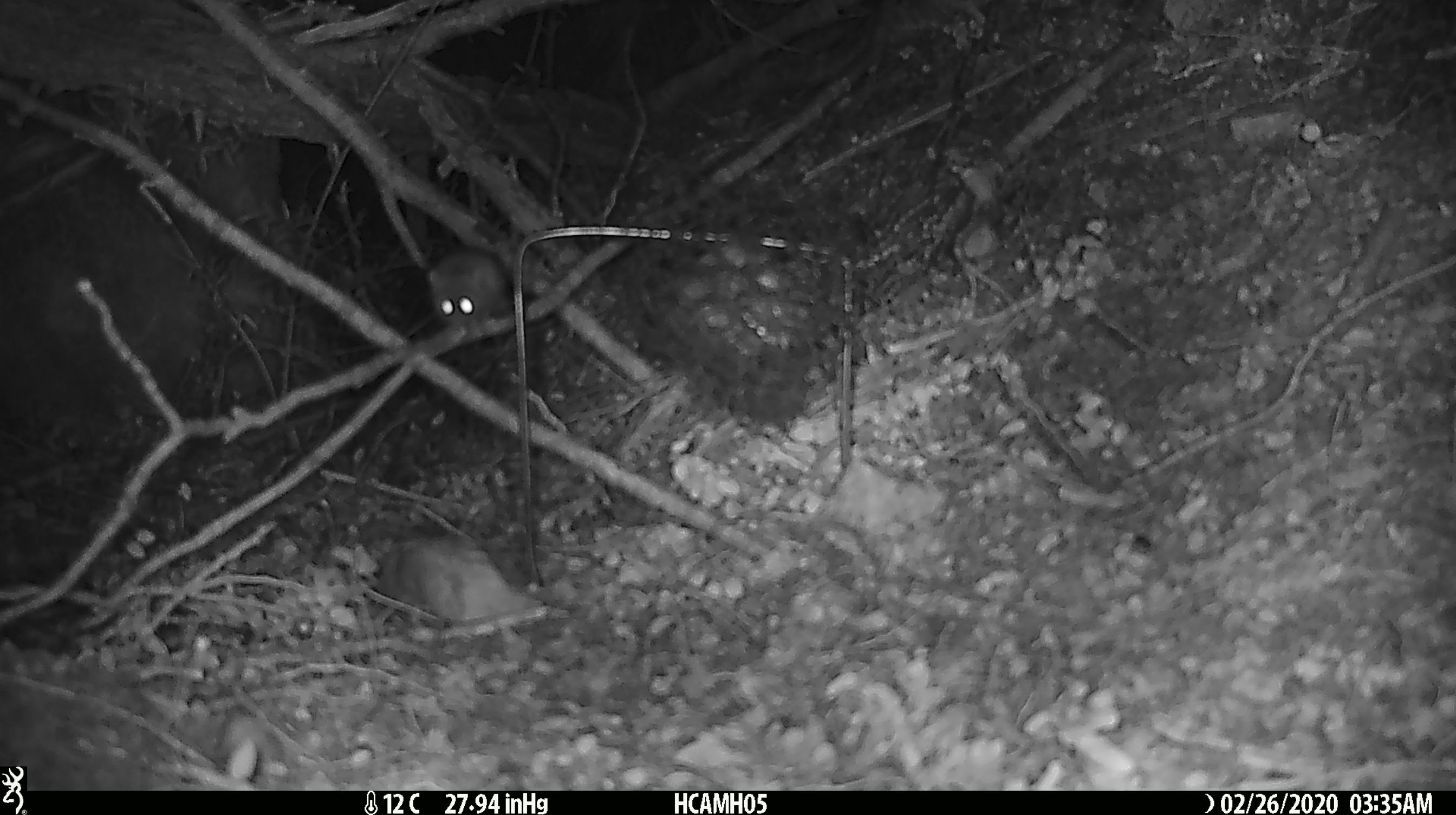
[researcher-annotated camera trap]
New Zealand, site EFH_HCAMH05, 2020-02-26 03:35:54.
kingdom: Animalia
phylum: Chordata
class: Mammalia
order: Rodentia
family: Muridae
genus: Mus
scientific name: Mus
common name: mouse